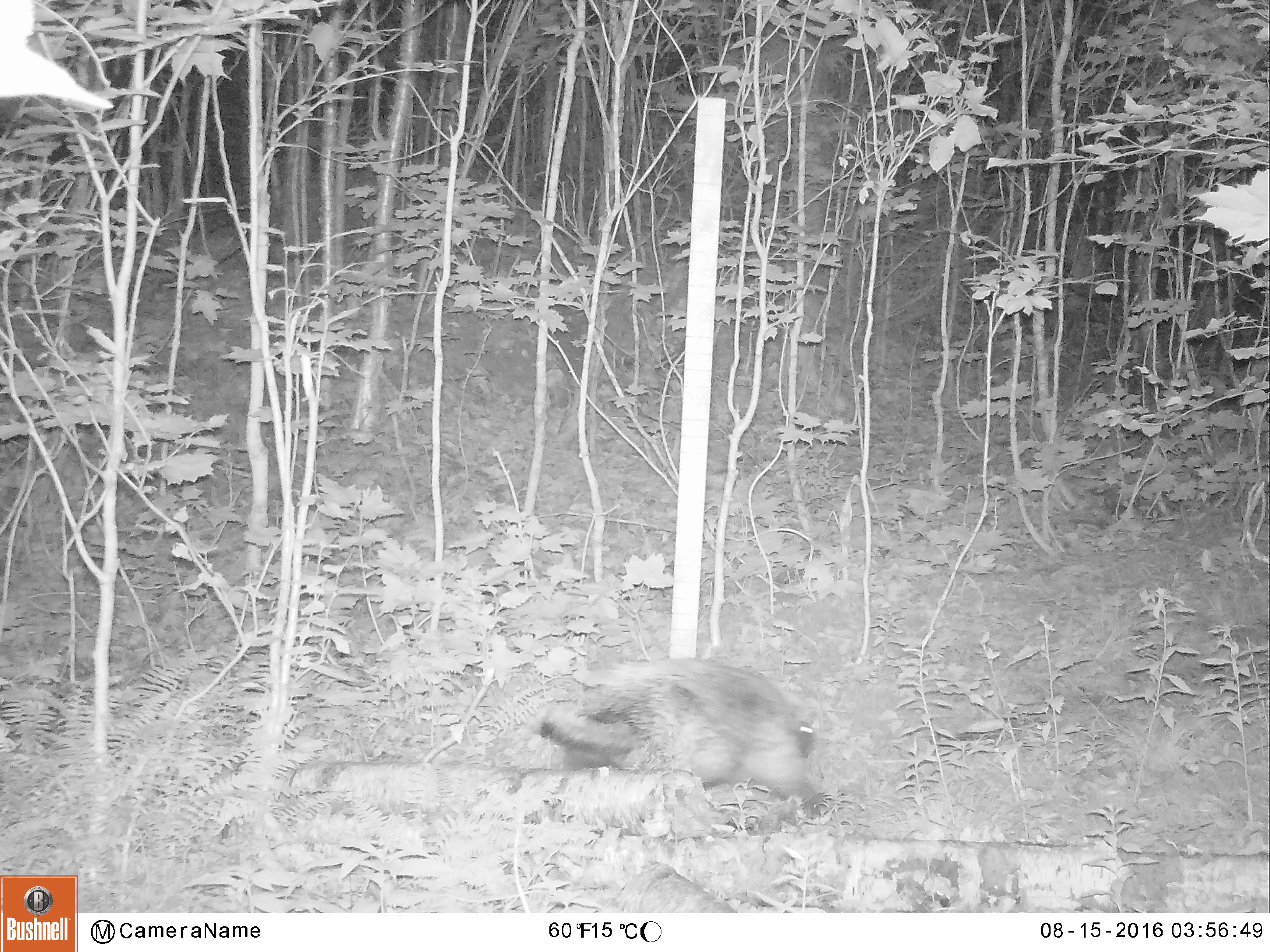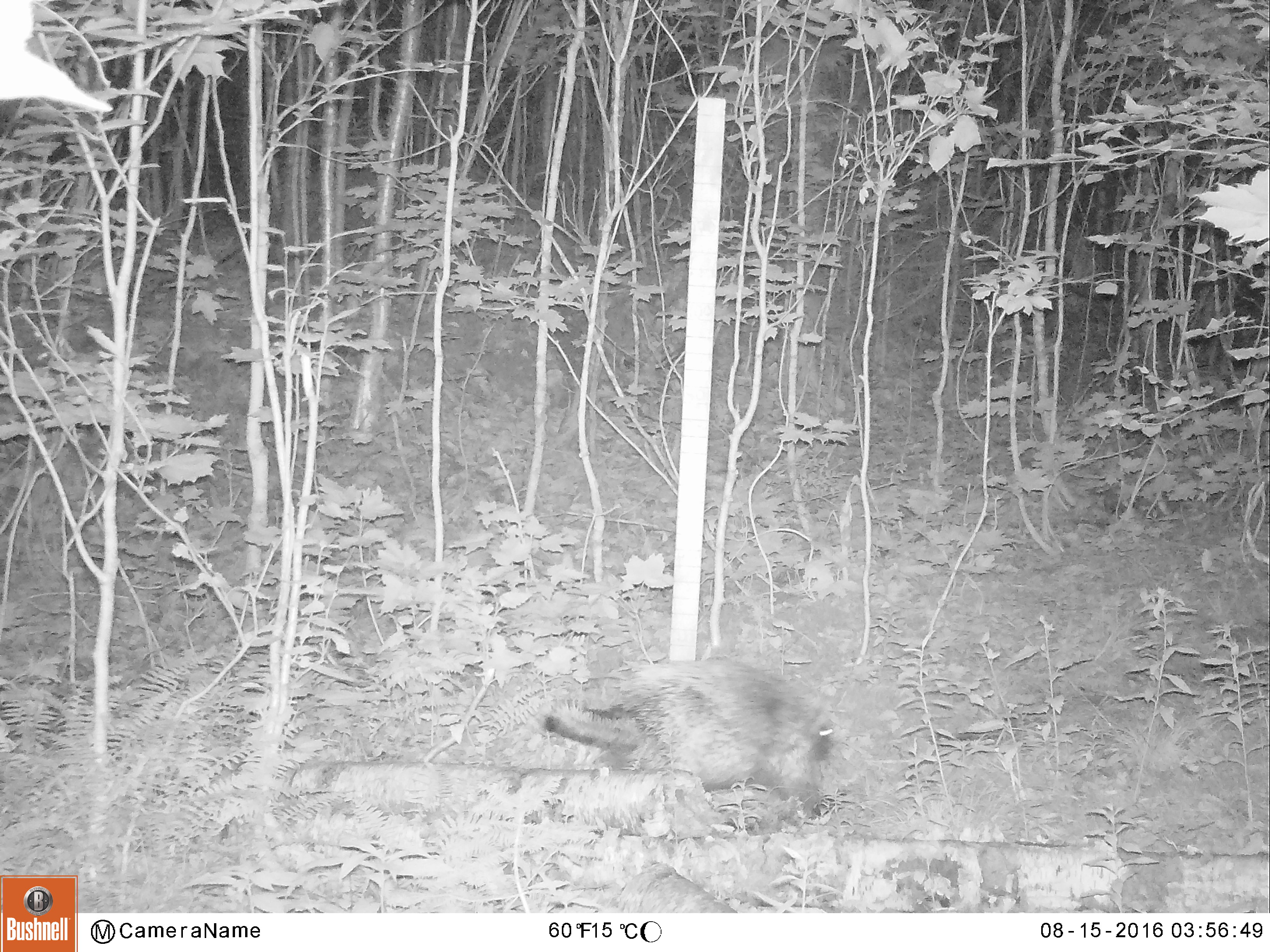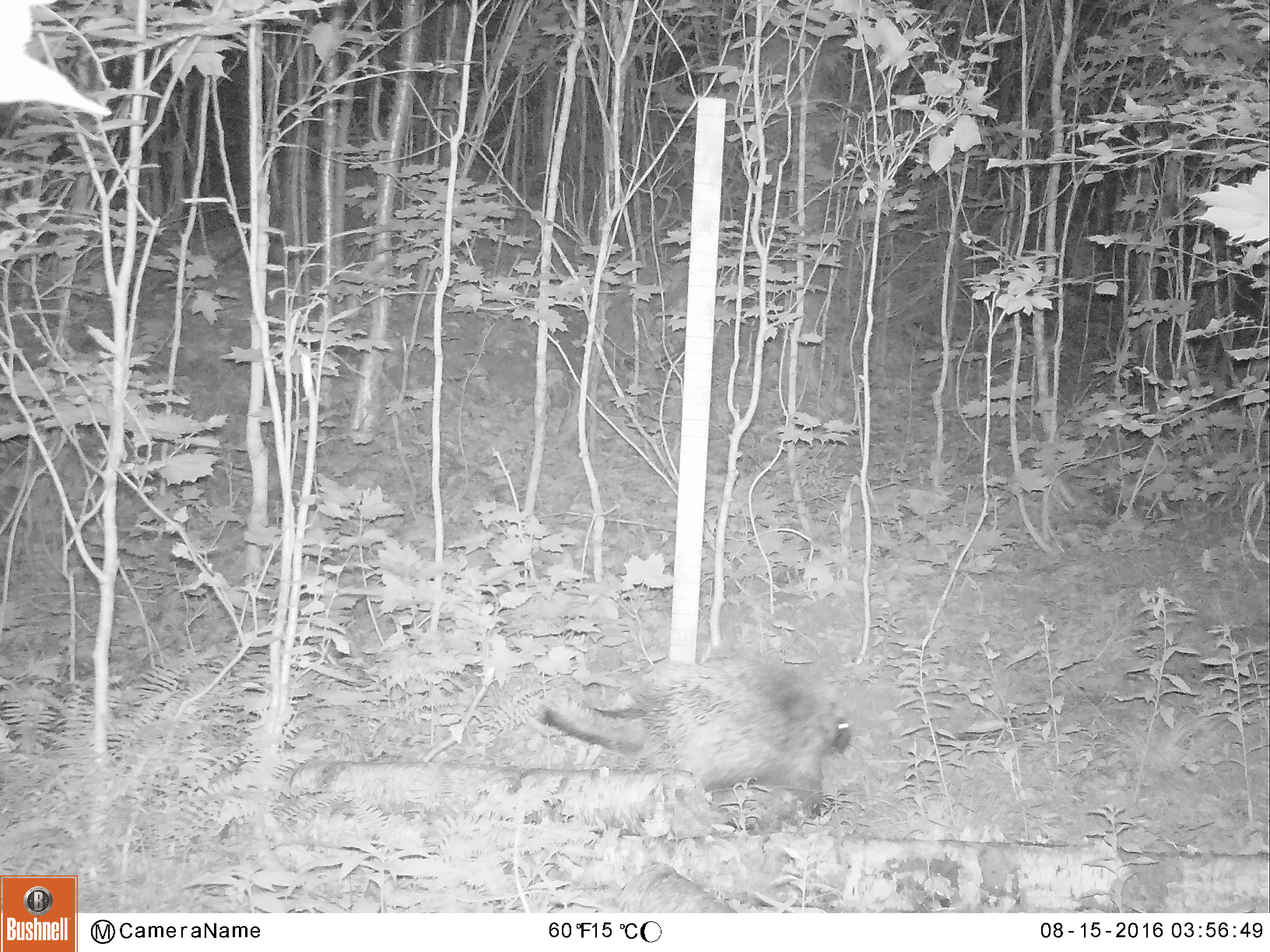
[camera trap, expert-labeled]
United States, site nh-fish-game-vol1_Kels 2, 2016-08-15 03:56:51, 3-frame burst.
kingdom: Animalia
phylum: Chordata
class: Mammalia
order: Rodentia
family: Erethizontidae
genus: Erethizon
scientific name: Erethizon dorsatum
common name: porcupine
Porcupine (Erethizon dorsatum).